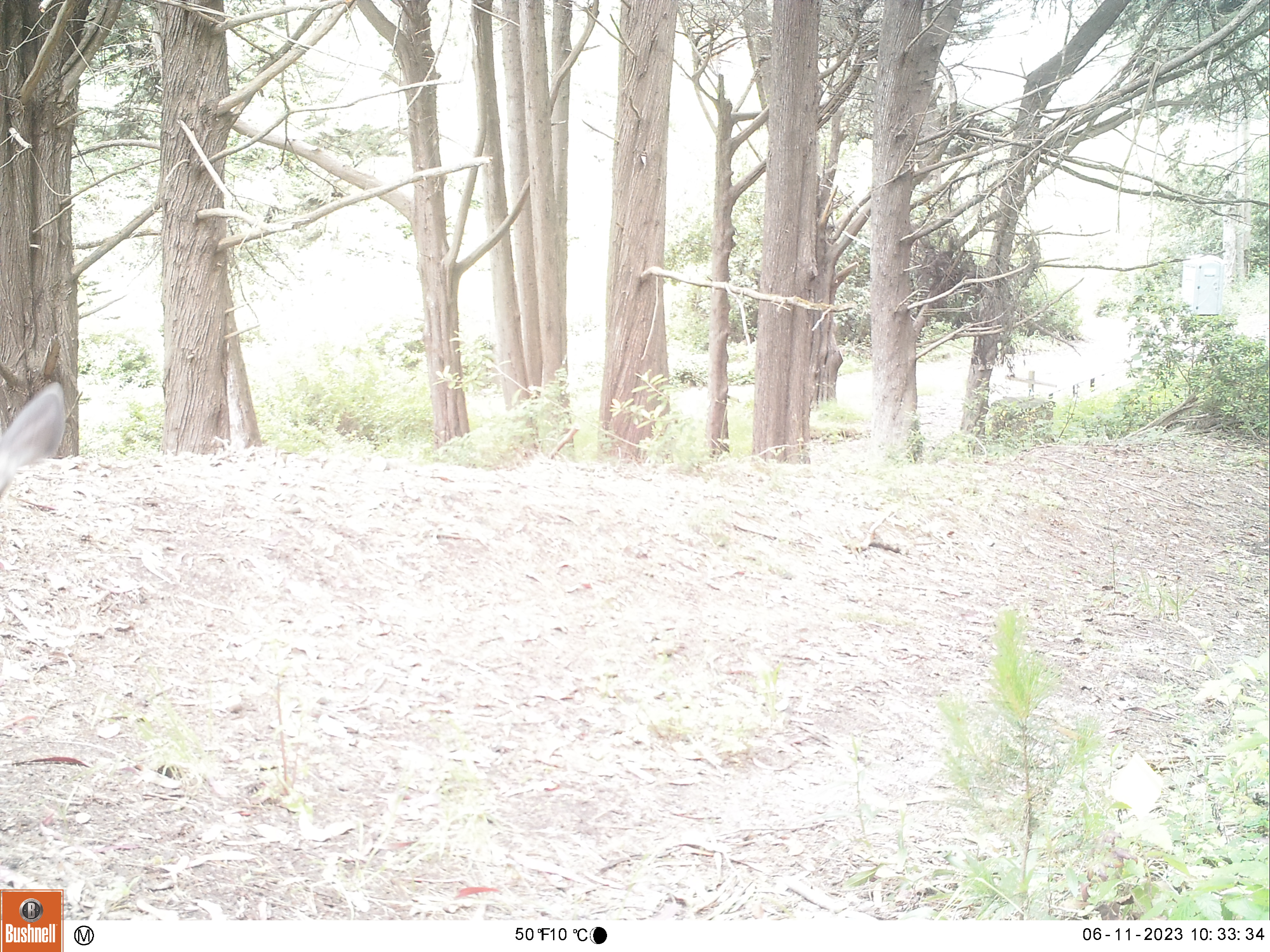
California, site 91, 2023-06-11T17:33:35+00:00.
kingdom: Animalia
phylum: Chordata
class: Mammalia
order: Artiodactyla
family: Cervidae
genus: Odocoileus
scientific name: Odocoileus hemionus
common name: mule deer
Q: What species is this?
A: Mule deer (Odocoileus hemionus).